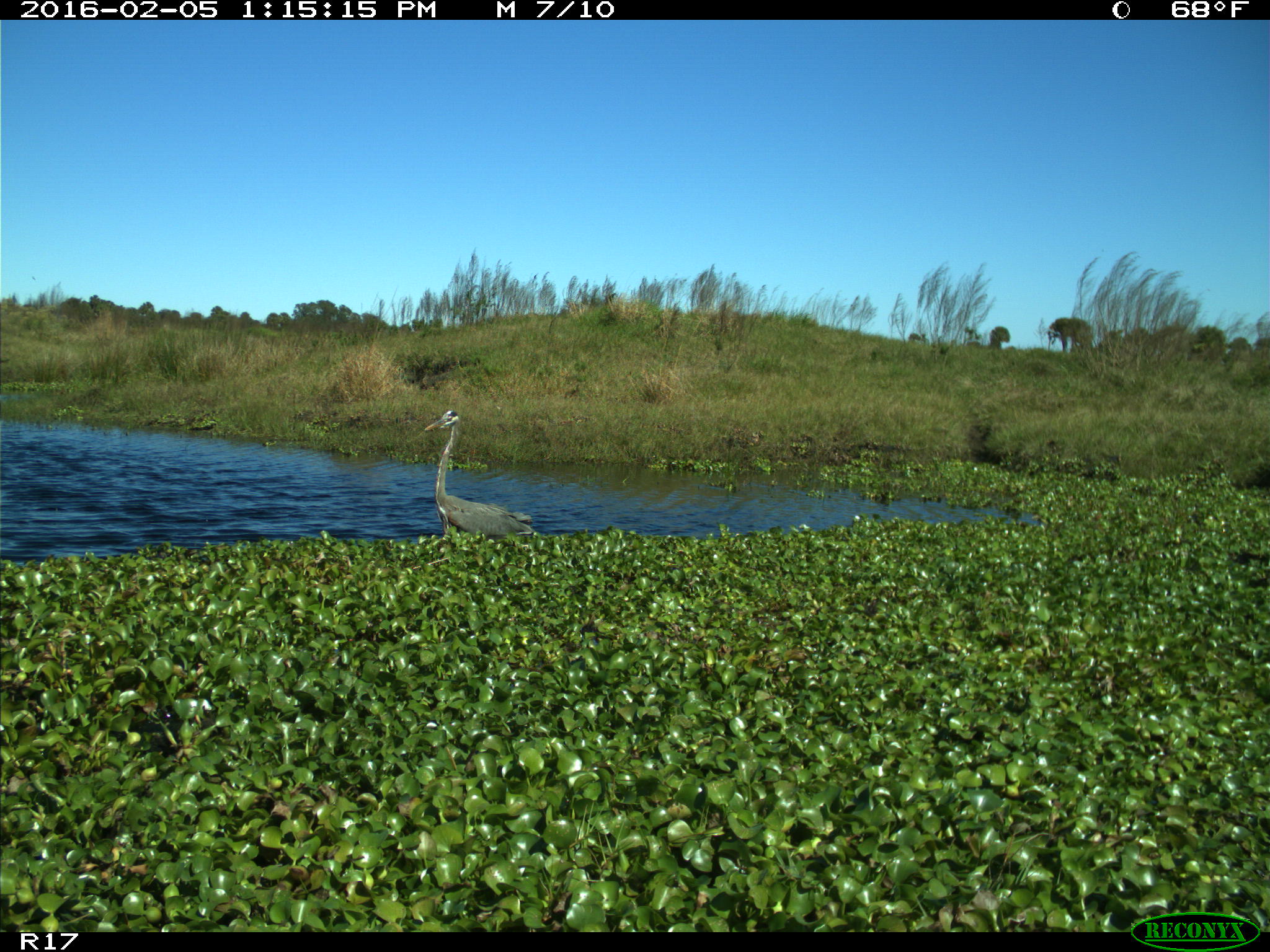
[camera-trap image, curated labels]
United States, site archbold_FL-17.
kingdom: Animalia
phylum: Chordata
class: Aves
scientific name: Aves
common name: birds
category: unidentified bird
Unidentified bird (birds) (Aves).